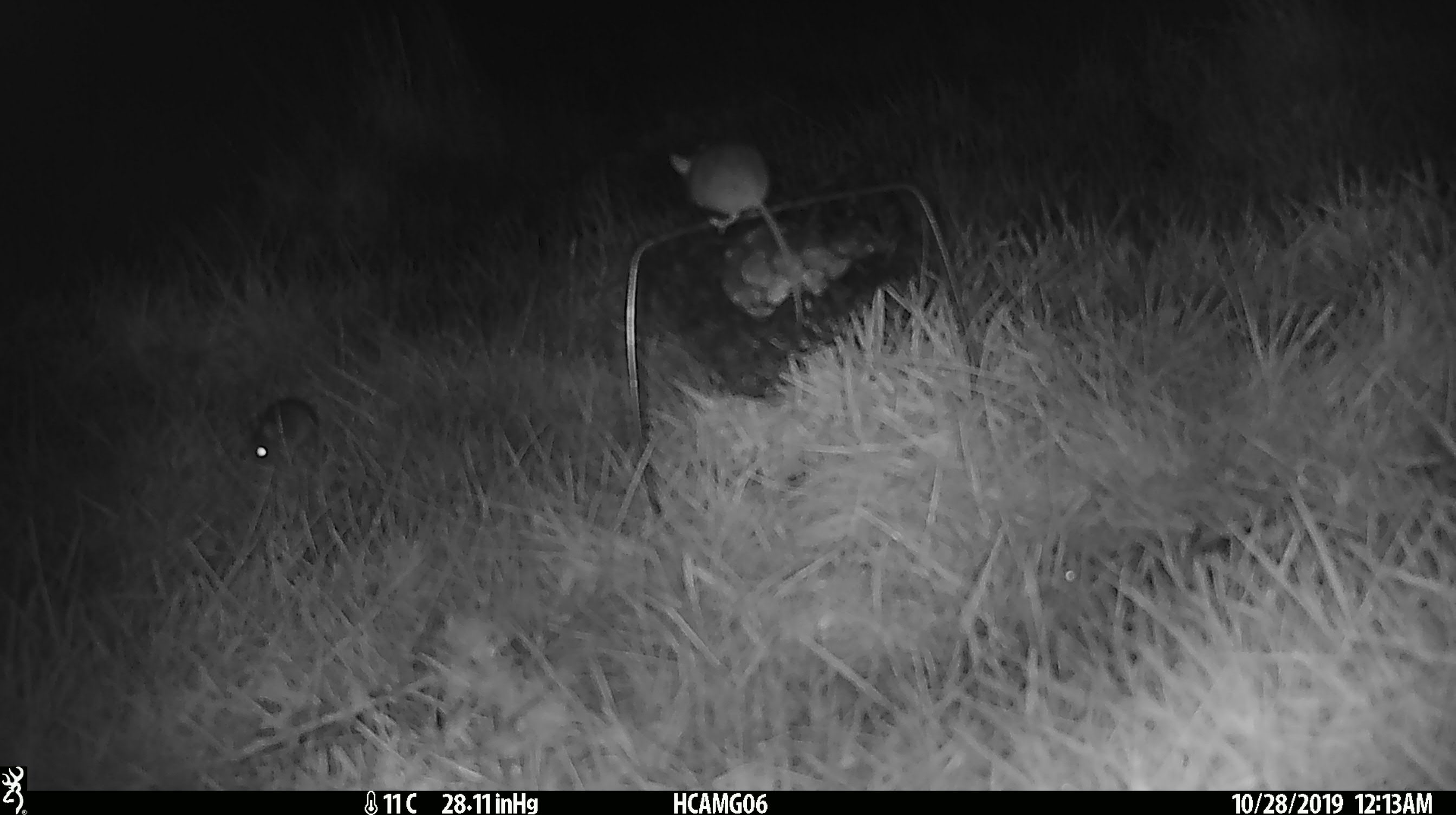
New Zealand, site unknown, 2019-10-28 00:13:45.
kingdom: Animalia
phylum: Chordata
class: Mammalia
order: Rodentia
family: Muridae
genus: Mus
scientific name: Mus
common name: mouse